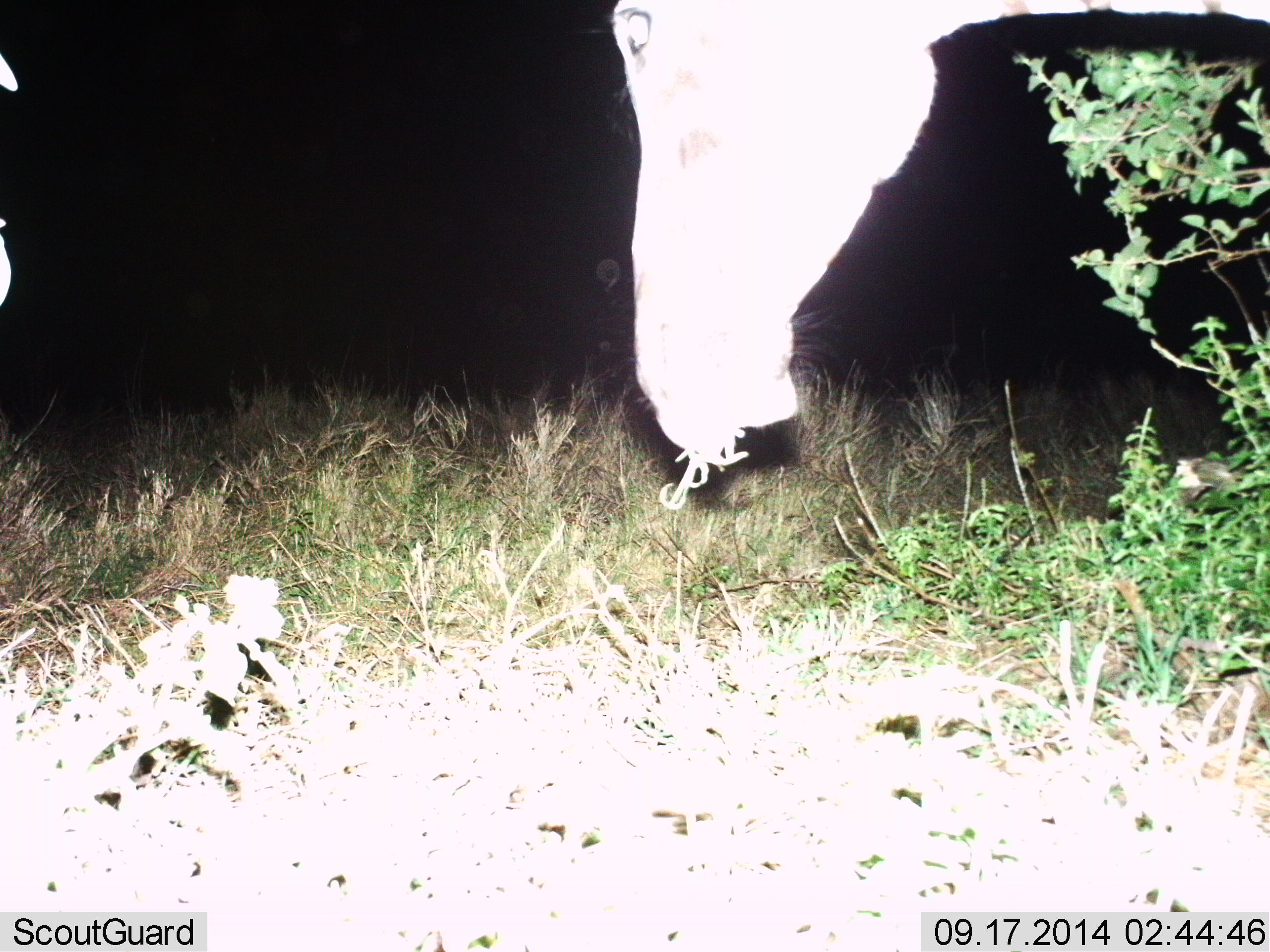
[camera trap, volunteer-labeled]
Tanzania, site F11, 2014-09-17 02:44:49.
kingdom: Animalia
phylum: Chordata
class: Mammalia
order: Artiodactyla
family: Giraffidae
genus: Giraffa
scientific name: Giraffa camelopardalis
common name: giraffe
Giraffe (Giraffa camelopardalis), count 1. Behavior (volunteer vote fractions): standing 38%, resting 0%, moving 0%, interacting 0%. Young present (vote fraction): 0%. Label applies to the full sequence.